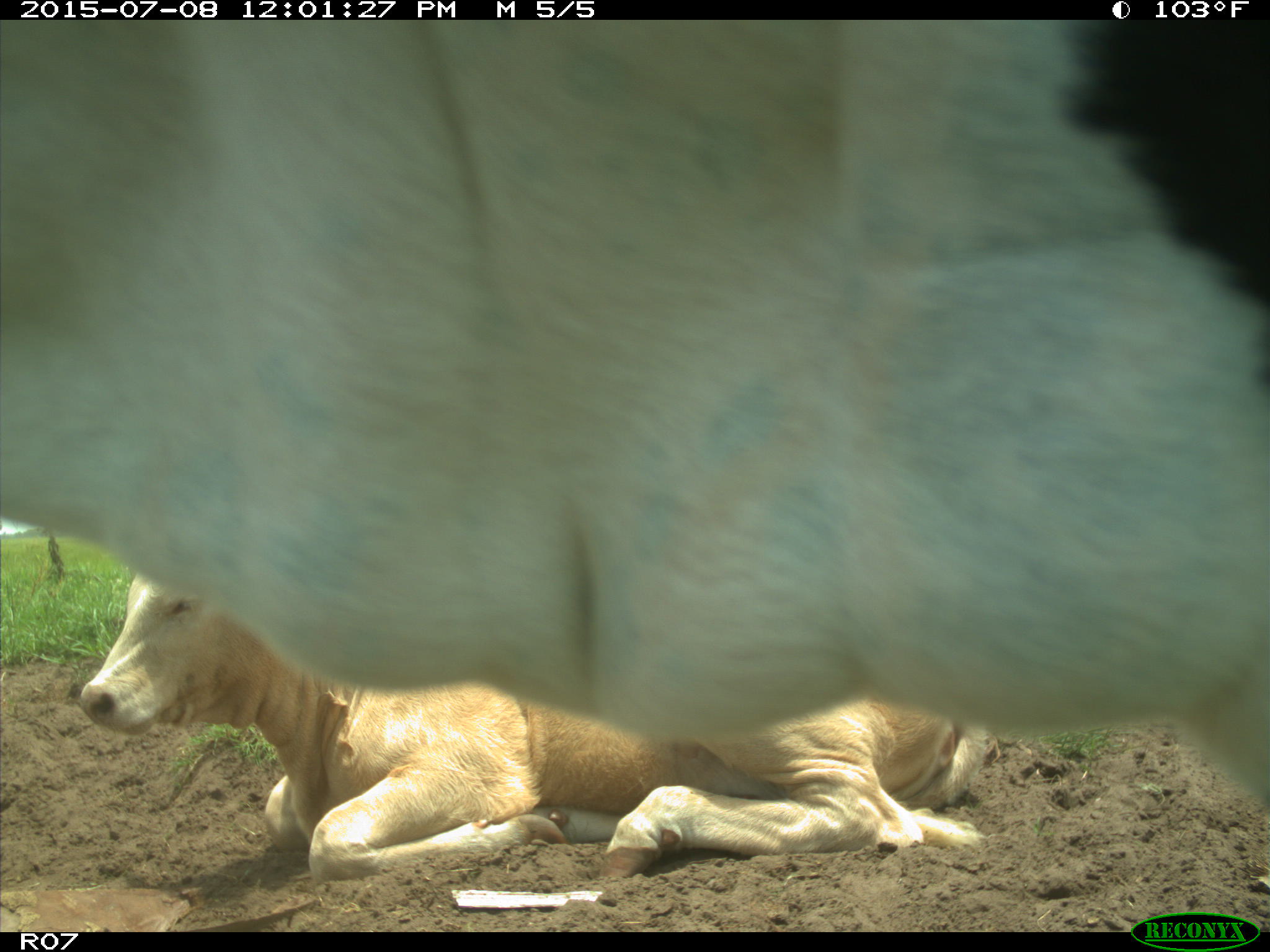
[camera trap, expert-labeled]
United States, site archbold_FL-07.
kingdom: Animalia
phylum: Chordata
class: Mammalia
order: Artiodactyla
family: Bovidae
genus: Bos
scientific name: Bos taurus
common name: domestic cow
Bos taurus (domestic cow).